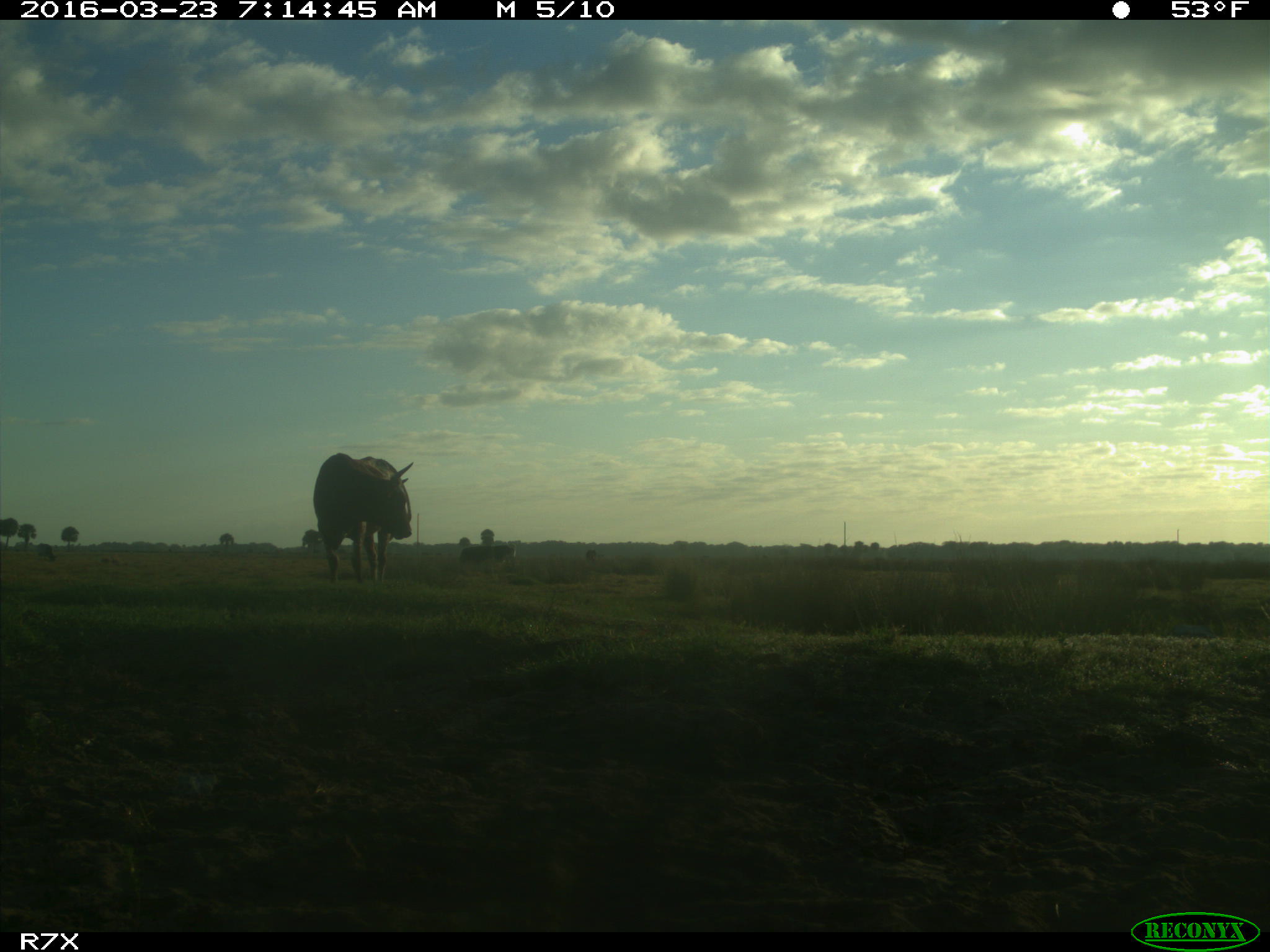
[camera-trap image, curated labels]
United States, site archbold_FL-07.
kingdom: Animalia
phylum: Chordata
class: Mammalia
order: Artiodactyla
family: Bovidae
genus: Bos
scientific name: Bos taurus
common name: domestic cow